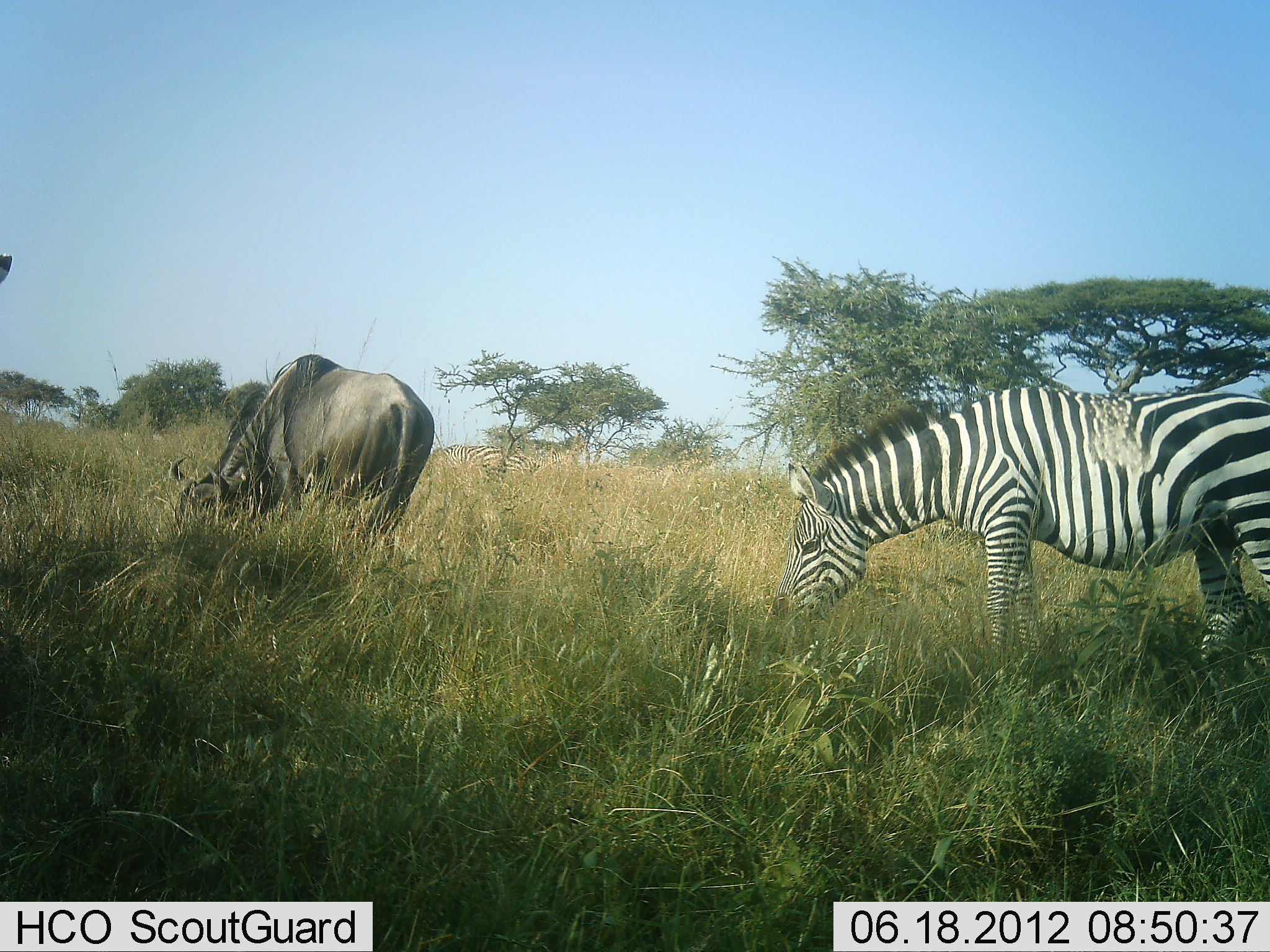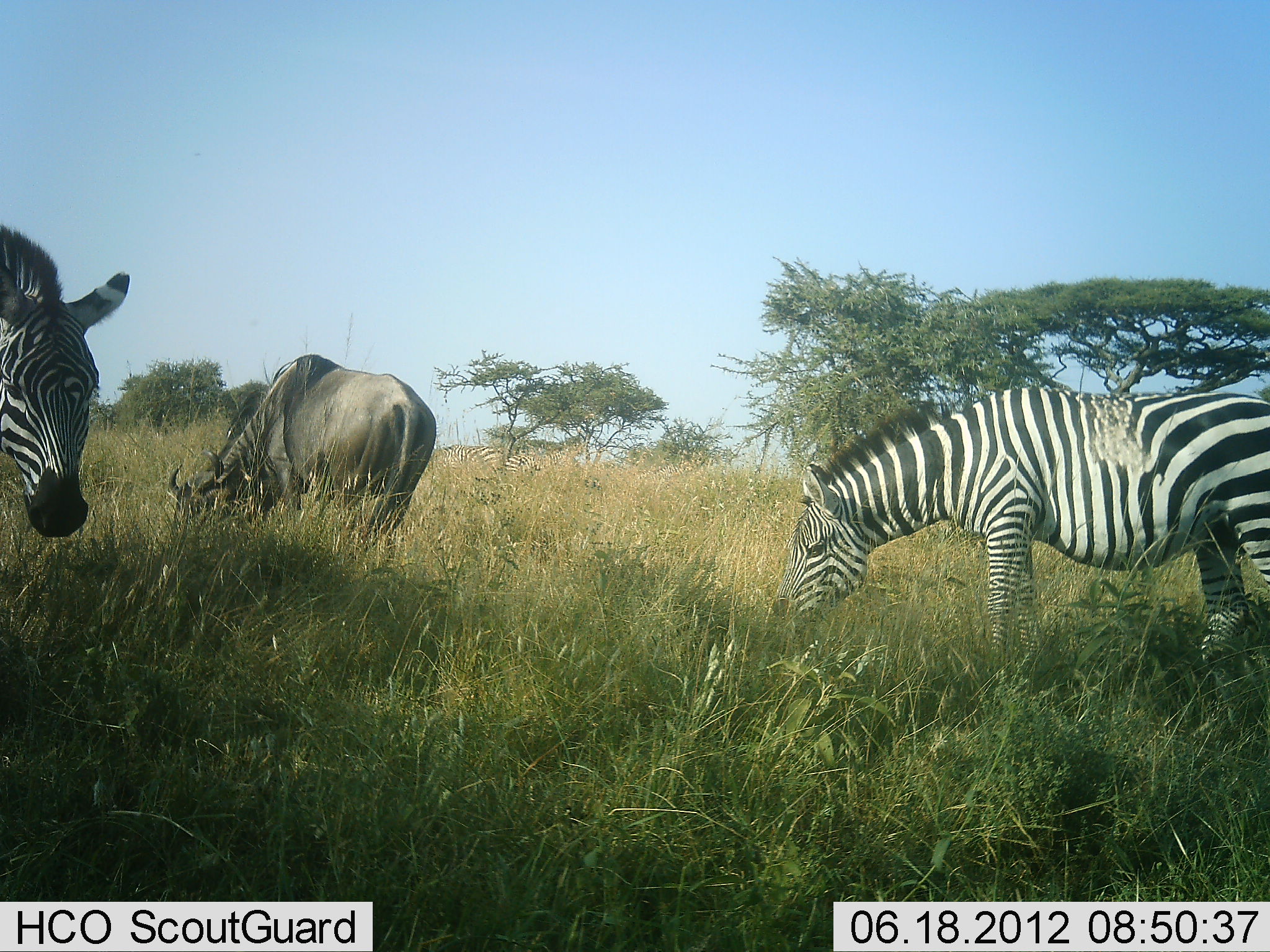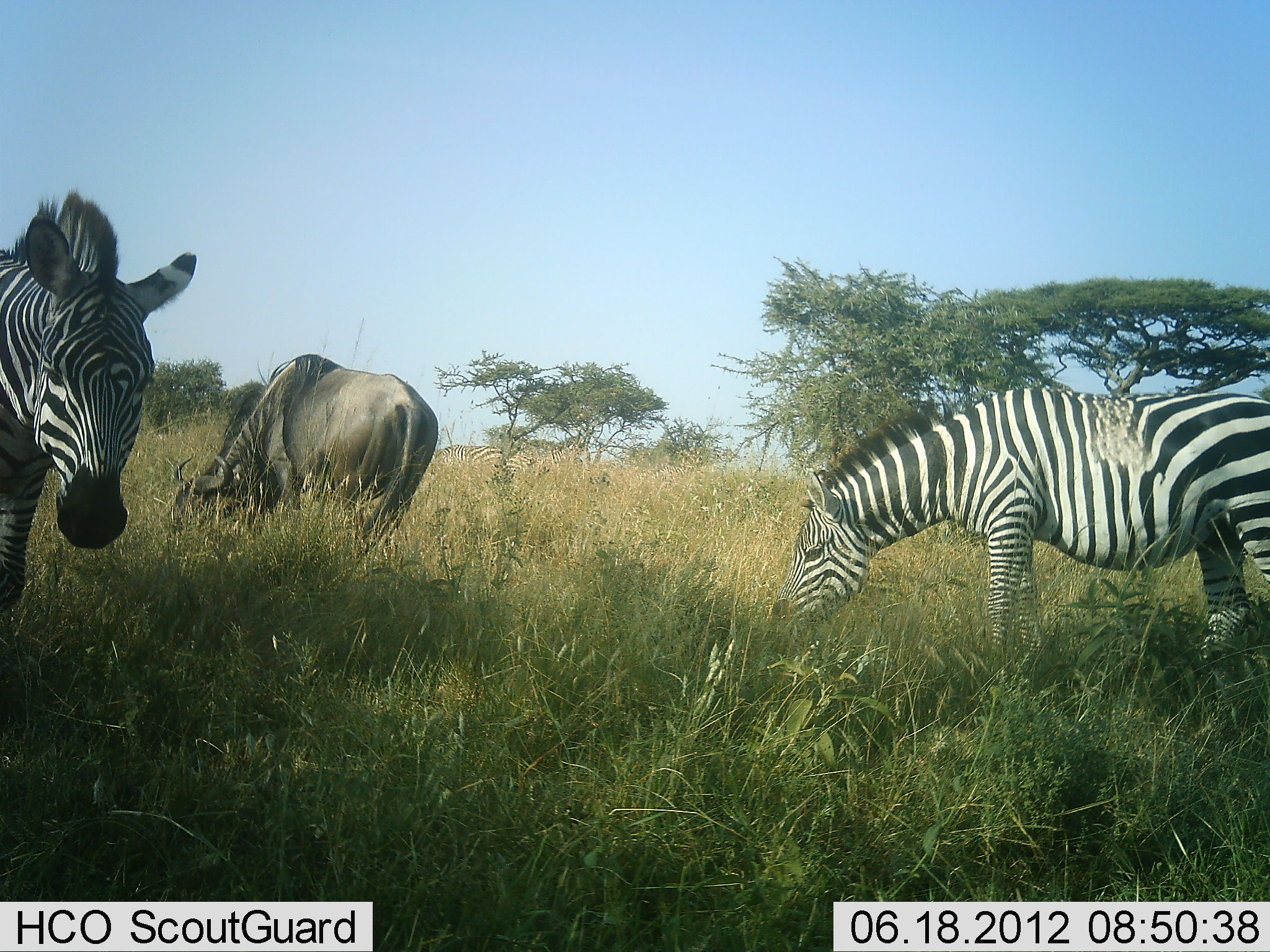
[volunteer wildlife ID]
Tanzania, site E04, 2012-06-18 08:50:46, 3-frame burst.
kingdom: Animalia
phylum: Chordata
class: Mammalia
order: Artiodactyla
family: Bovidae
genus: Connochaetes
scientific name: Connochaetes taurinus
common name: blue wildebeest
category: wildebeest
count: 1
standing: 40%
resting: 0%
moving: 0%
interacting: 0%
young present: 0%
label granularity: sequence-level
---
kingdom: Animalia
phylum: Chordata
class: Mammalia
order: Perissodactyla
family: Equidae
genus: Equus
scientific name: Equus quagga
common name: plains zebra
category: zebra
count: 2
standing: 45%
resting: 0%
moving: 64%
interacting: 0%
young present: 0%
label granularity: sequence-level